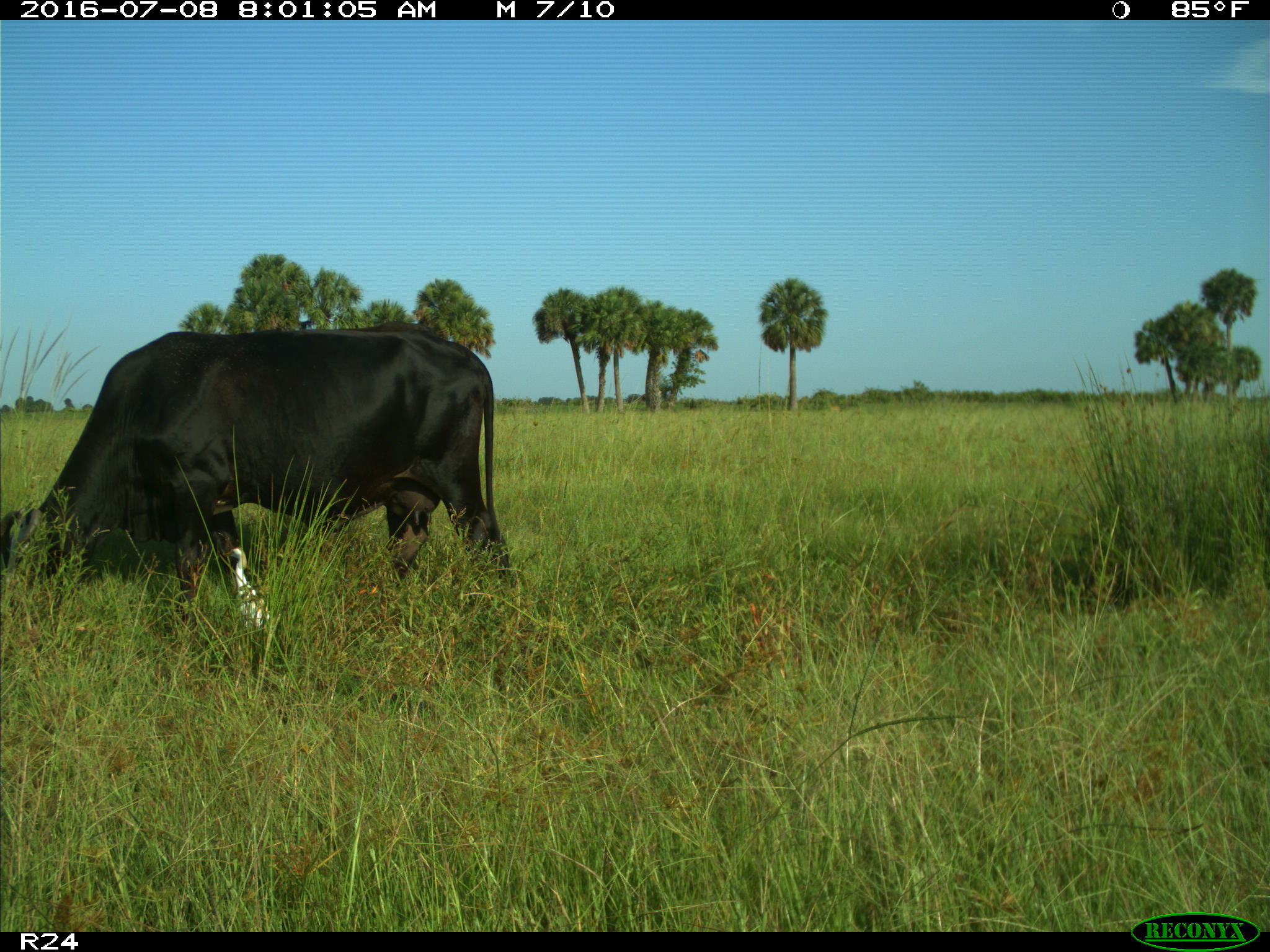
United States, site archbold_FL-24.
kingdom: Animalia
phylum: Chordata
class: Mammalia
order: Artiodactyla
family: Bovidae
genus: Bos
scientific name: Bos taurus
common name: domestic cow